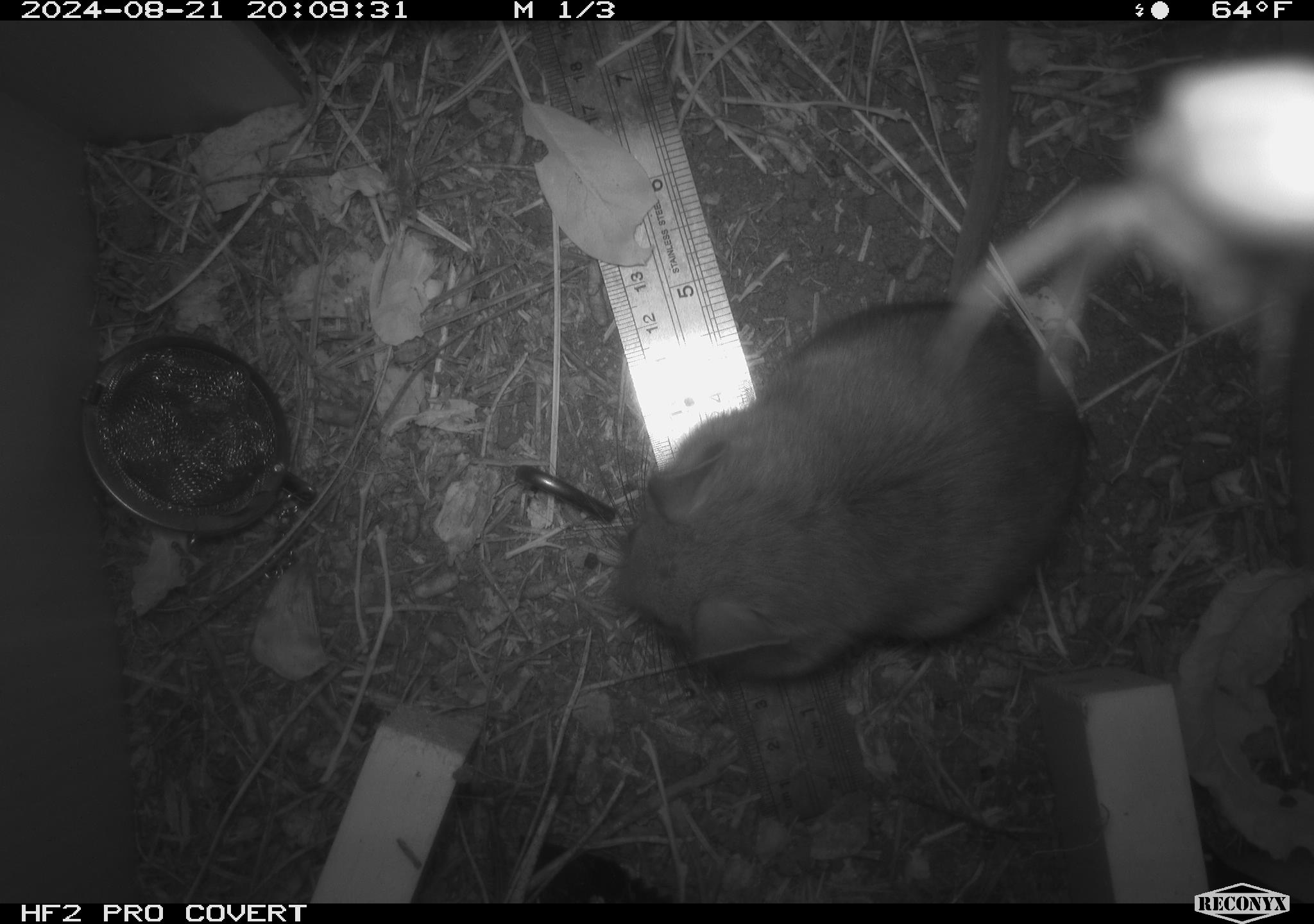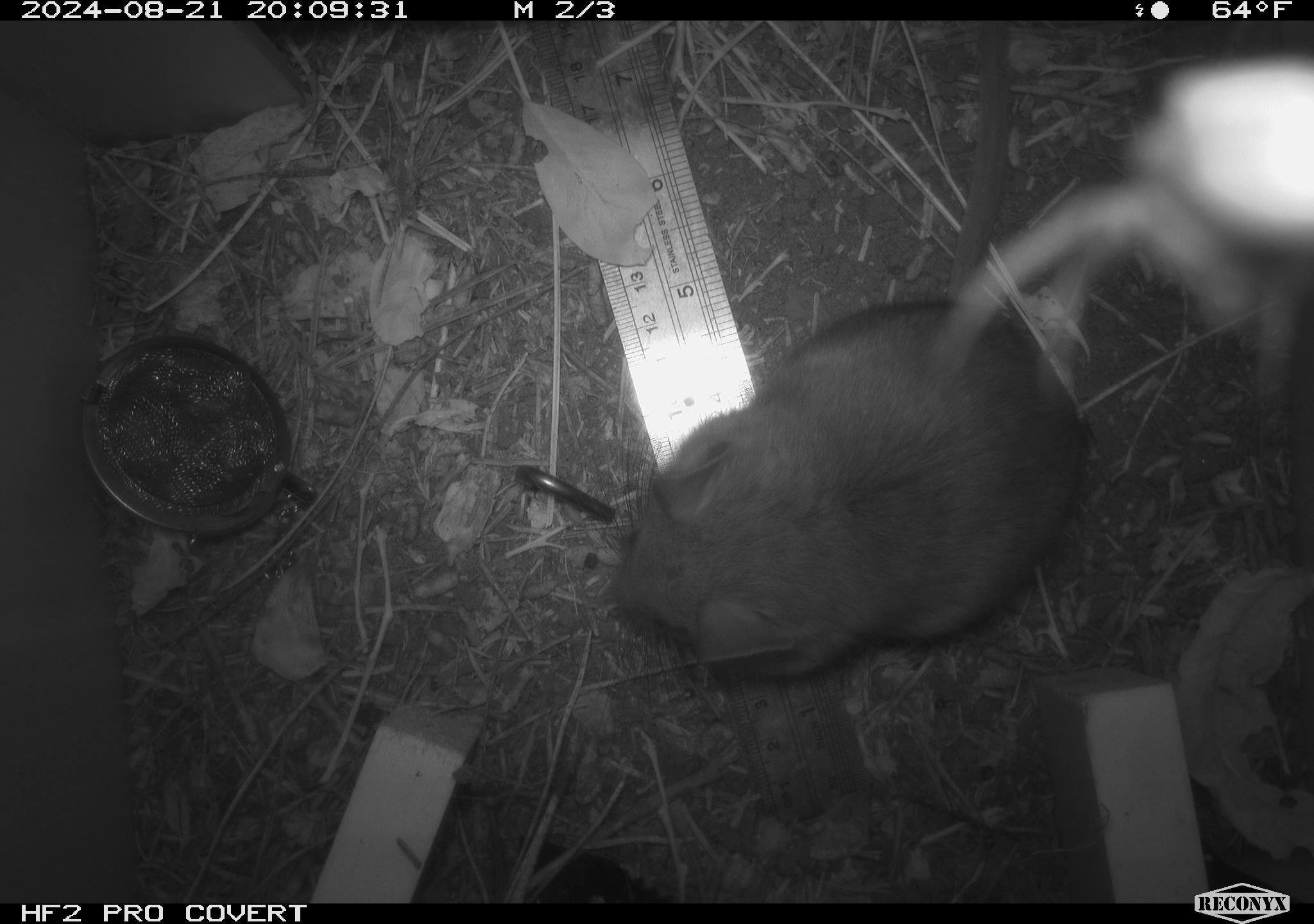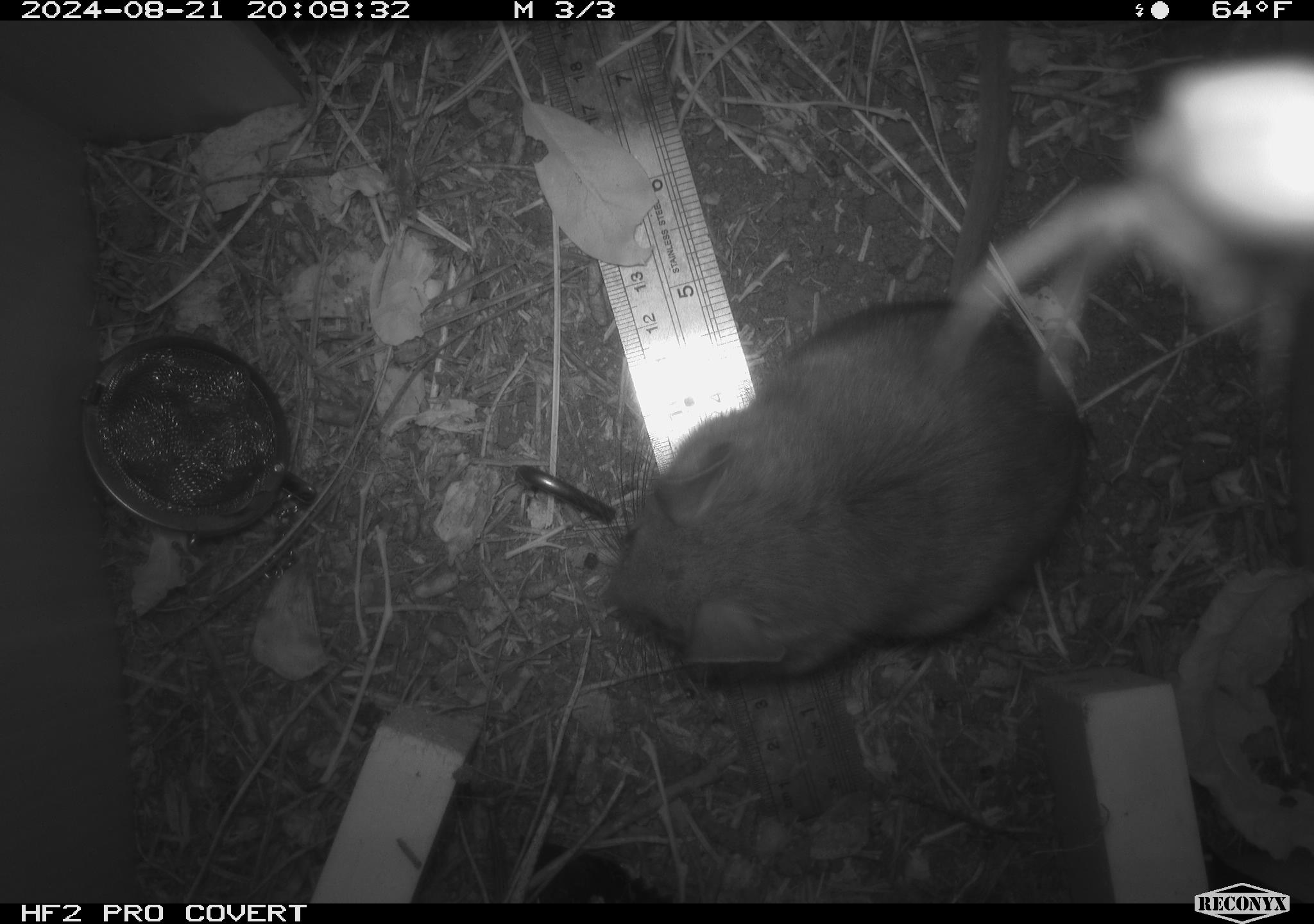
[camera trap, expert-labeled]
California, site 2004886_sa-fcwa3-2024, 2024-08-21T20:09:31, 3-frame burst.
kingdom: Animalia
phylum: Chordata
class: Mammalia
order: Rodentia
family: Cricetidae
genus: Neotoma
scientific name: Neotoma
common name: pack rat or woodrat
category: neotoma species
Neotoma species (pack rat or woodrat) (Neotoma).